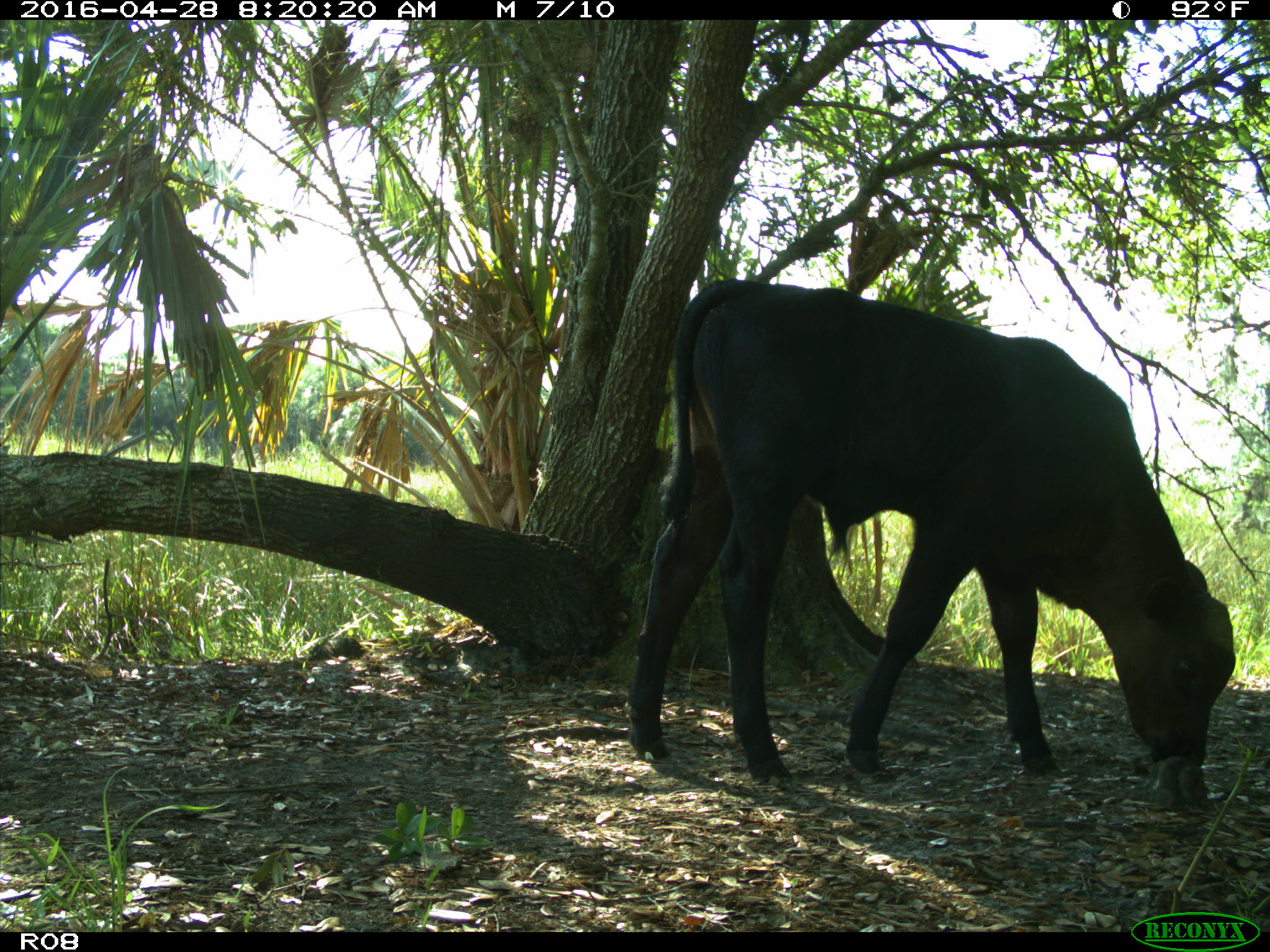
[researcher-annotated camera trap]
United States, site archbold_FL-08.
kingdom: Animalia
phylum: Chordata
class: Mammalia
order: Artiodactyla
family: Bovidae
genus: Bos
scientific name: Bos taurus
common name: domestic cow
Bos taurus (domestic cow).